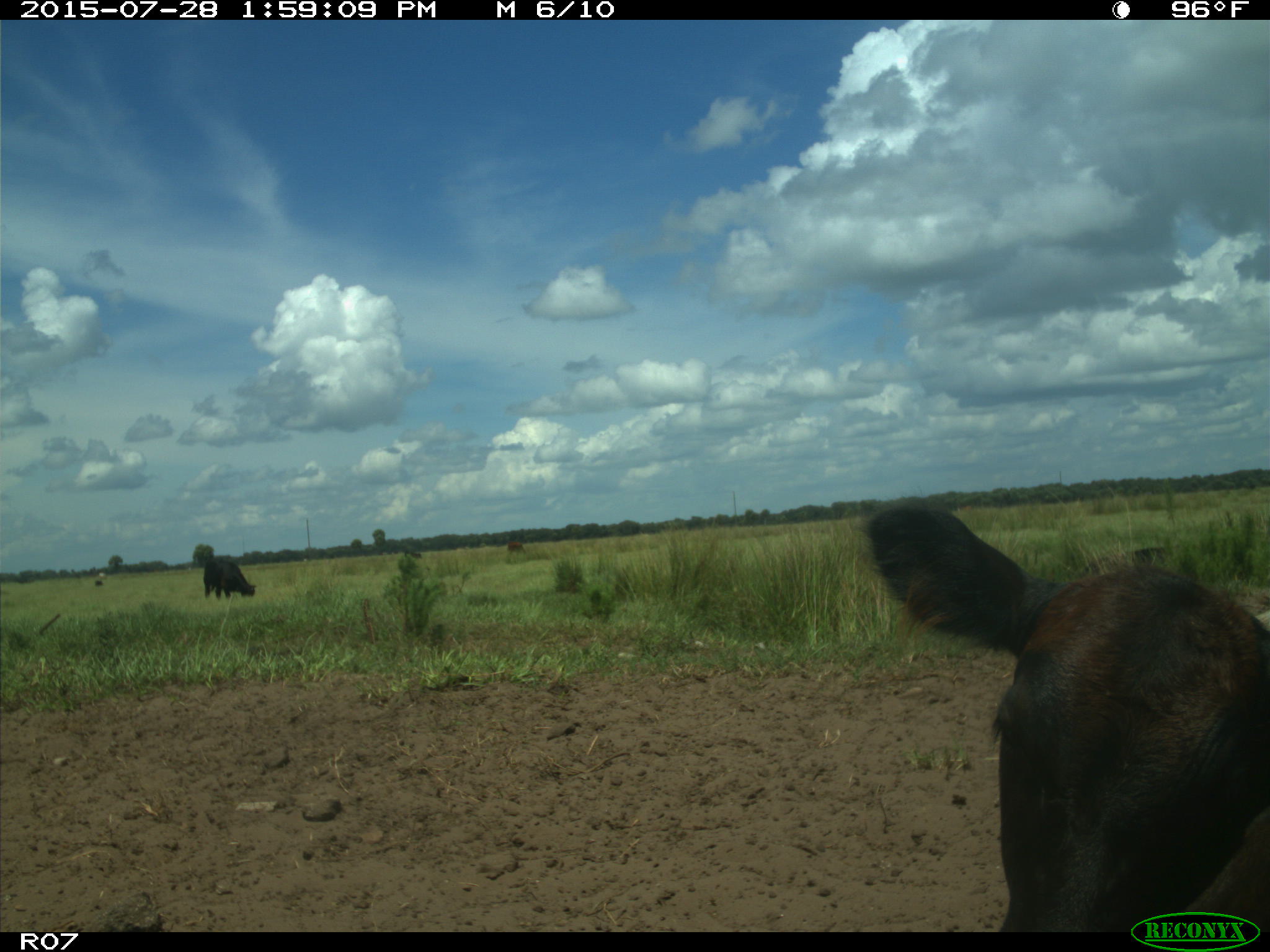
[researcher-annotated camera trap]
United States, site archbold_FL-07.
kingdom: Animalia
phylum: Chordata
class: Mammalia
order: Artiodactyla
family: Bovidae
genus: Bos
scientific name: Bos taurus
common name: domestic cow